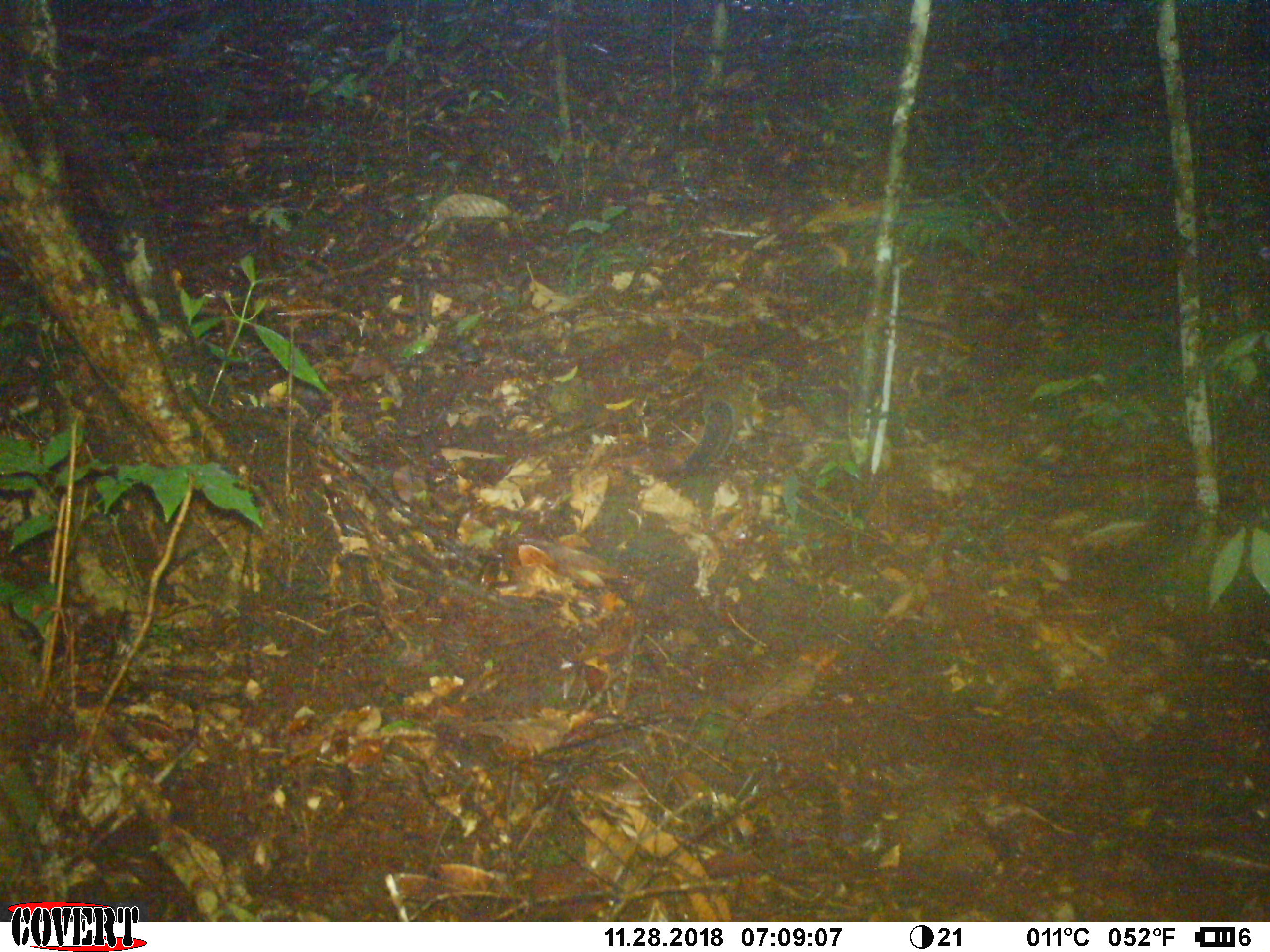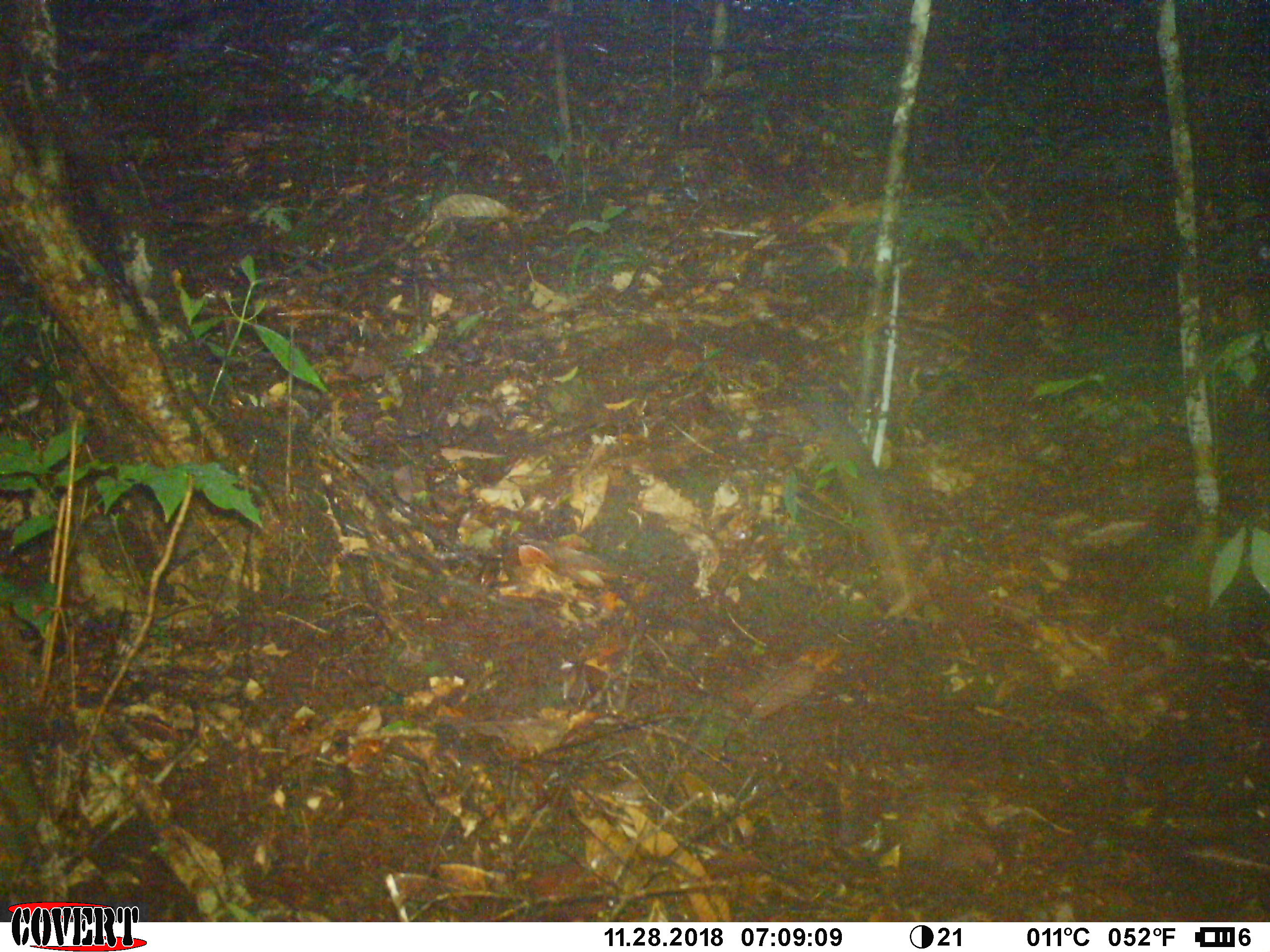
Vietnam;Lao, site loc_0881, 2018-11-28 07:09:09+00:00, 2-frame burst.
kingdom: Animalia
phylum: Chordata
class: Mammalia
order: Rodentia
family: Sciuridae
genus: Dremomys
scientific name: Dremomys rufigenis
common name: red-cheeked squirrel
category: red cheeked squirrel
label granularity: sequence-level